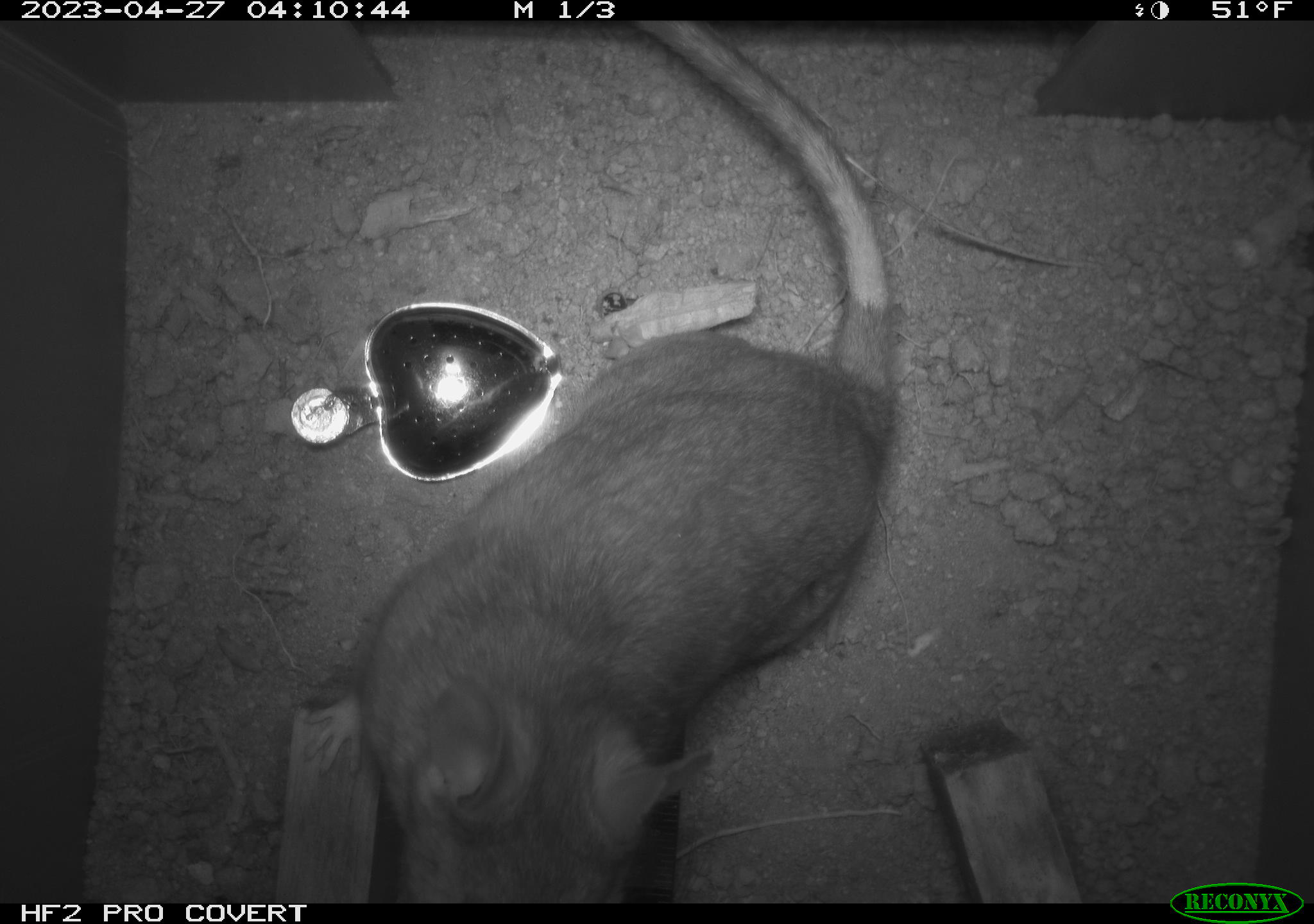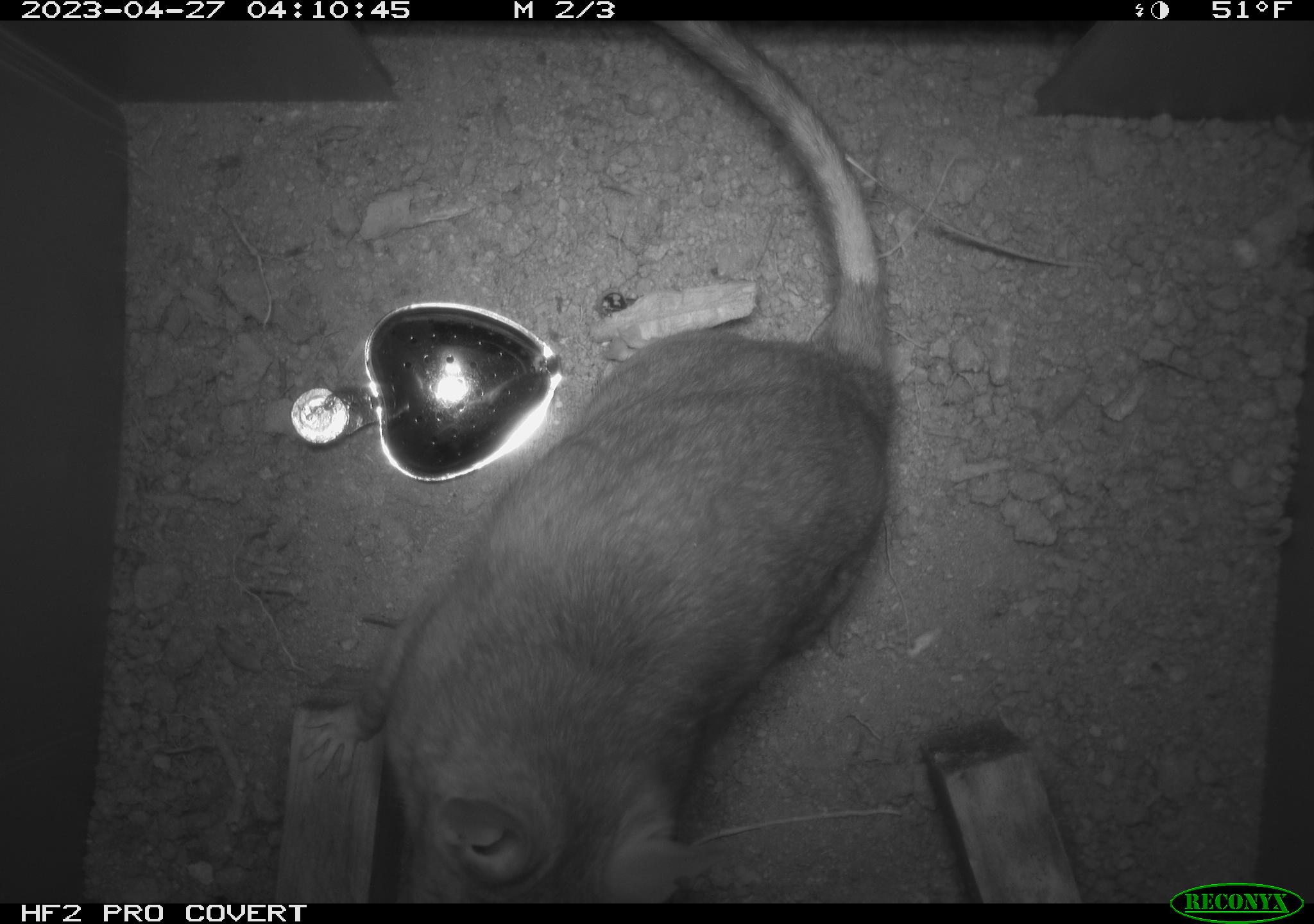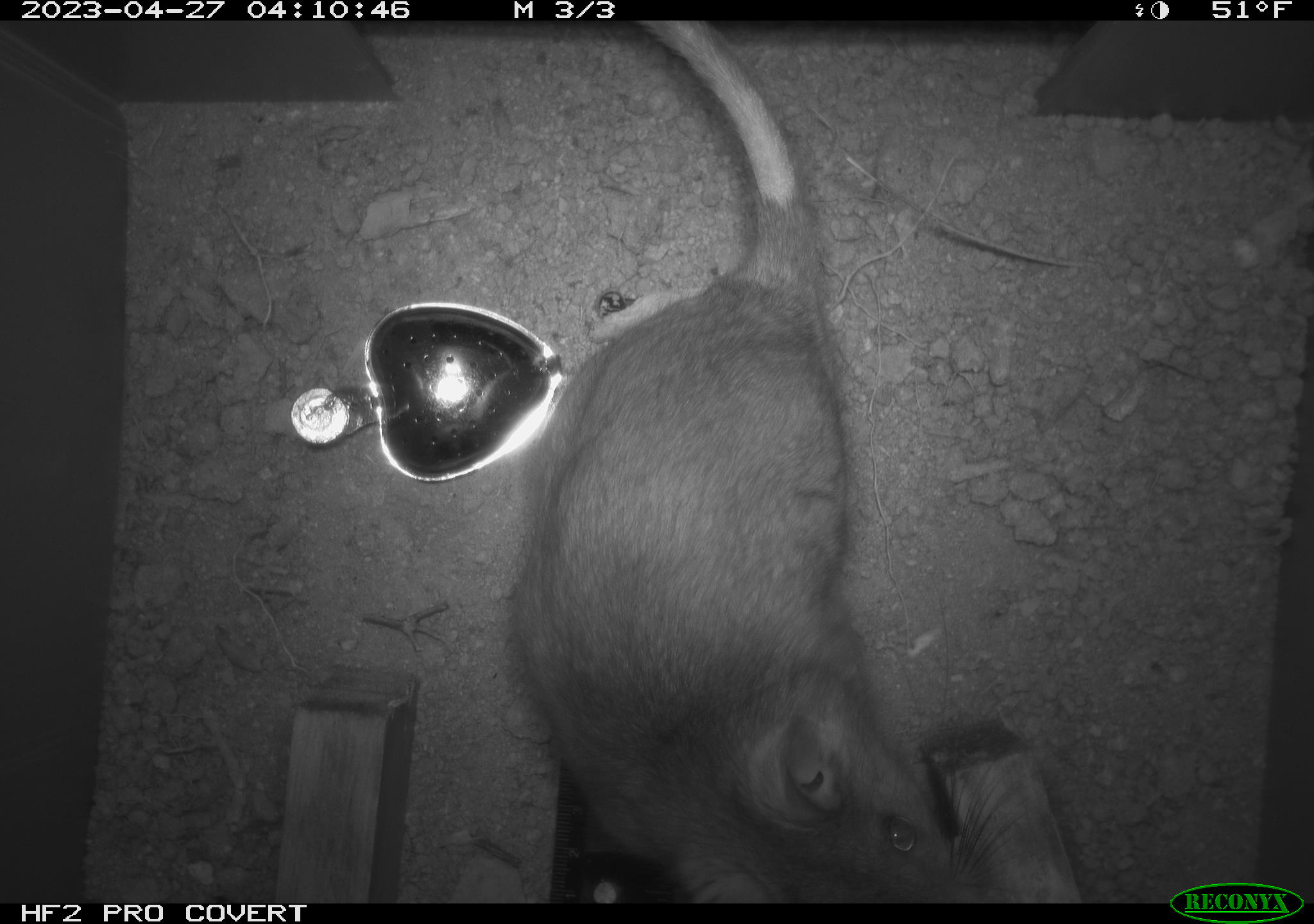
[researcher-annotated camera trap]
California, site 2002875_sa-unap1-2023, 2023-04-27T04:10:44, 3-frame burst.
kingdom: Animalia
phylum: Chordata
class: Mammalia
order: Rodentia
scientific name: Rodentia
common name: mouse species